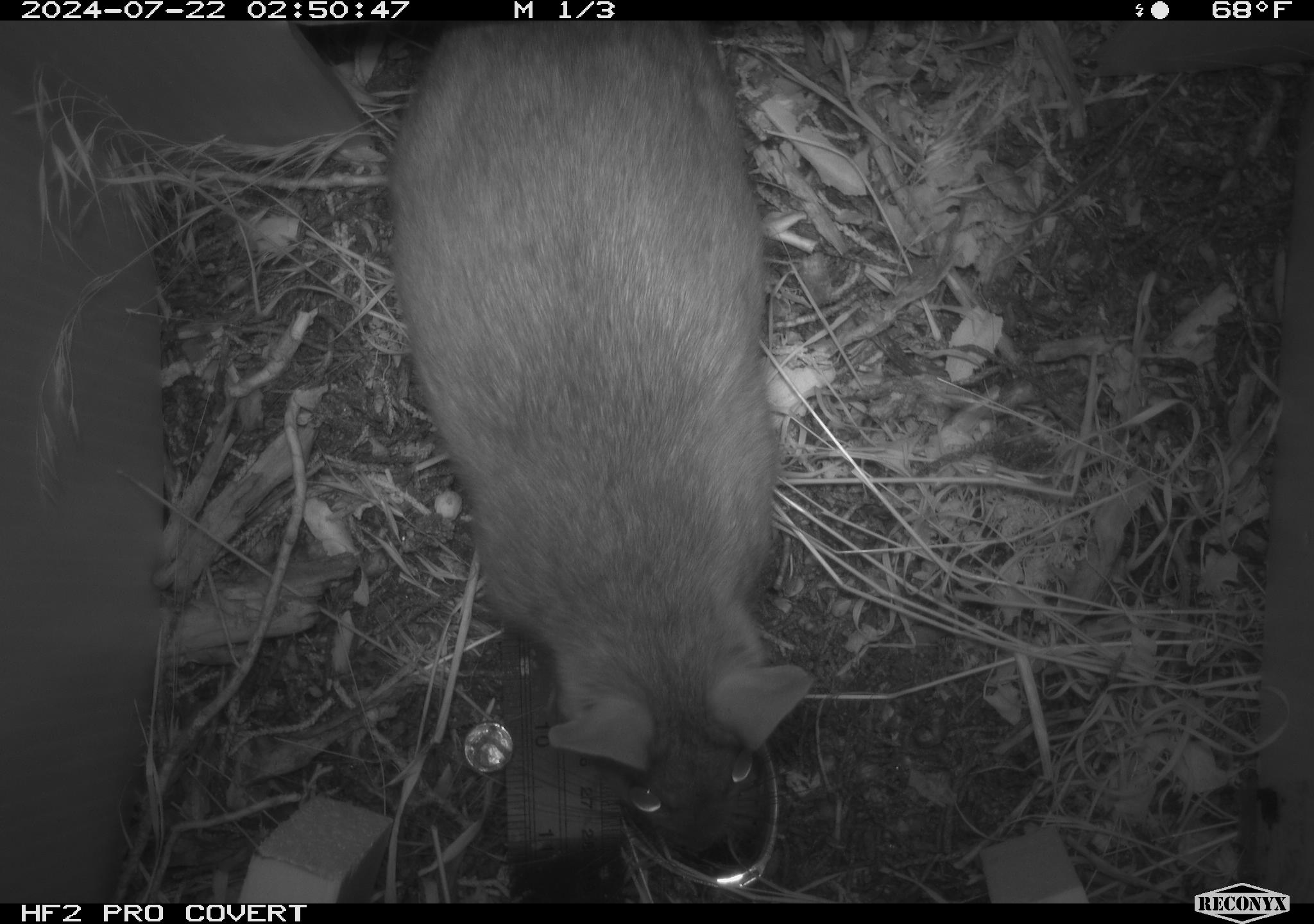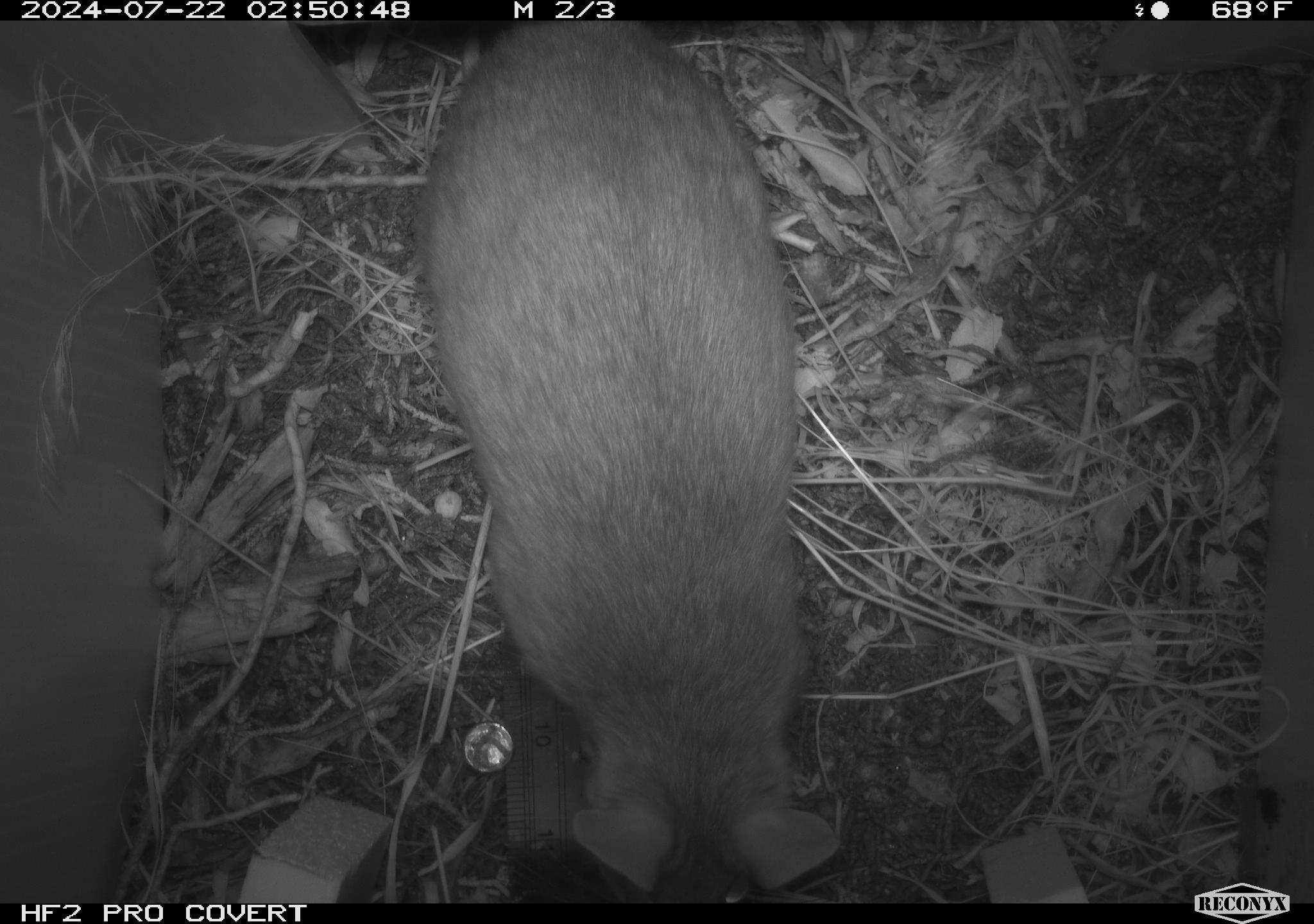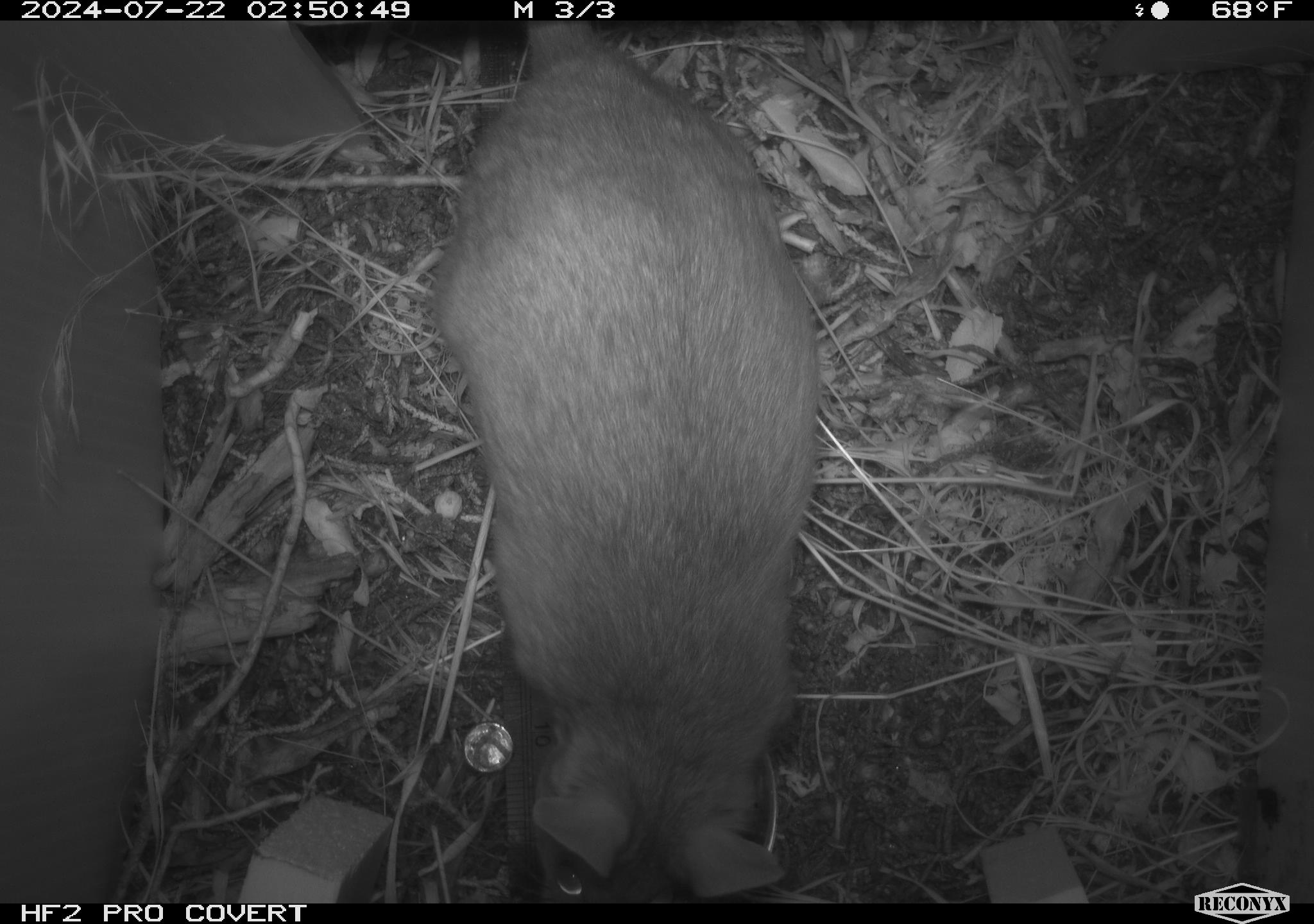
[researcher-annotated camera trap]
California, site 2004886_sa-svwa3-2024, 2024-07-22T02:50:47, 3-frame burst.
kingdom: Animalia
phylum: Chordata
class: Mammalia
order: Rodentia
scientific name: Rodentia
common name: woodrat or rat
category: woodrat or rat species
Woodrat or rat species (woodrat or rat) (Rodentia).